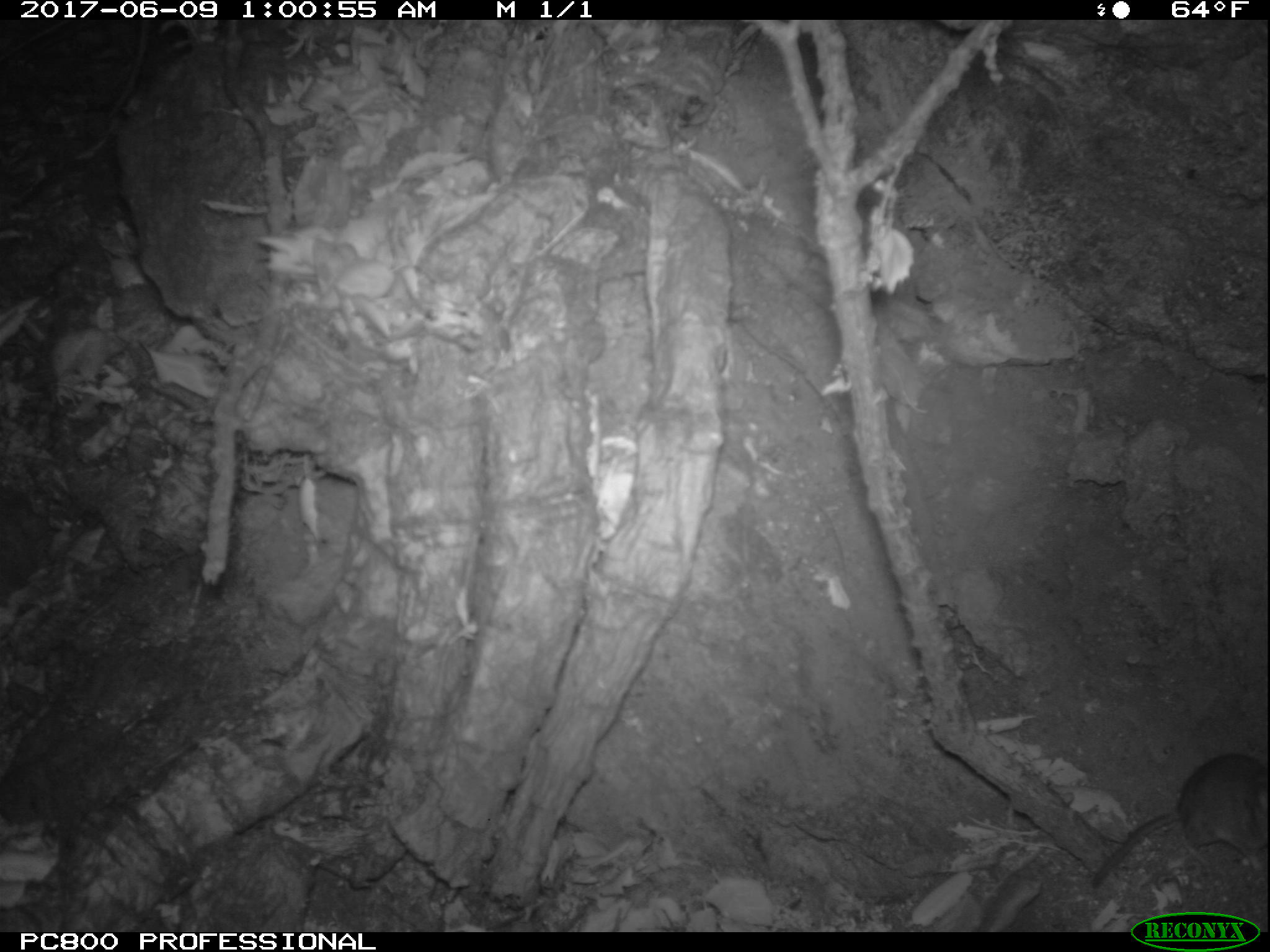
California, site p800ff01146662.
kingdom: Animalia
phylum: Chordata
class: Mammalia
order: Rodentia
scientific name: Rodentia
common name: rodent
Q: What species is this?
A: Rodent (Rodentia).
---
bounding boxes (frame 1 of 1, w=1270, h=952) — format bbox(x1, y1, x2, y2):
rodent: bbox(1081, 752, 1269, 893)